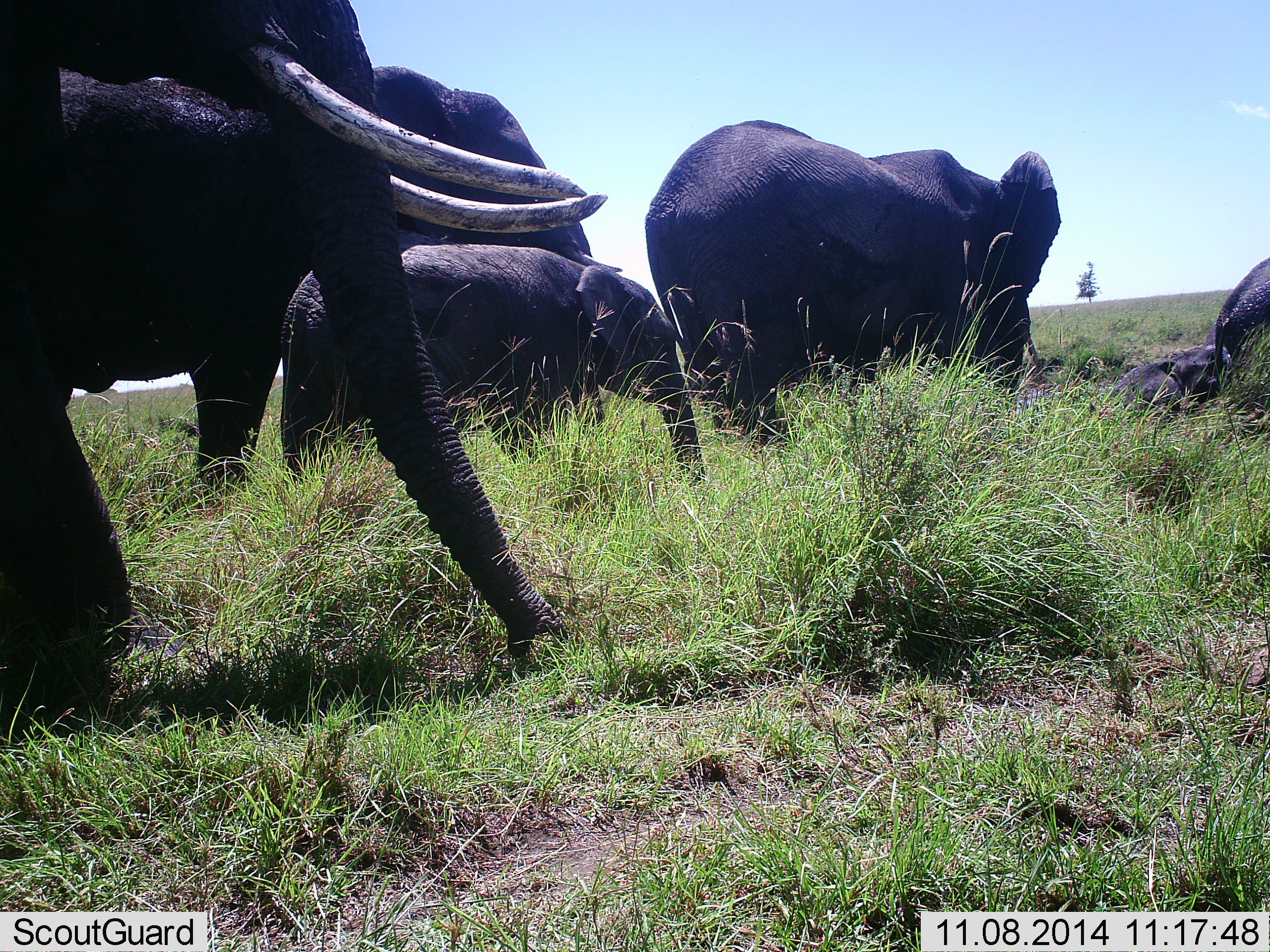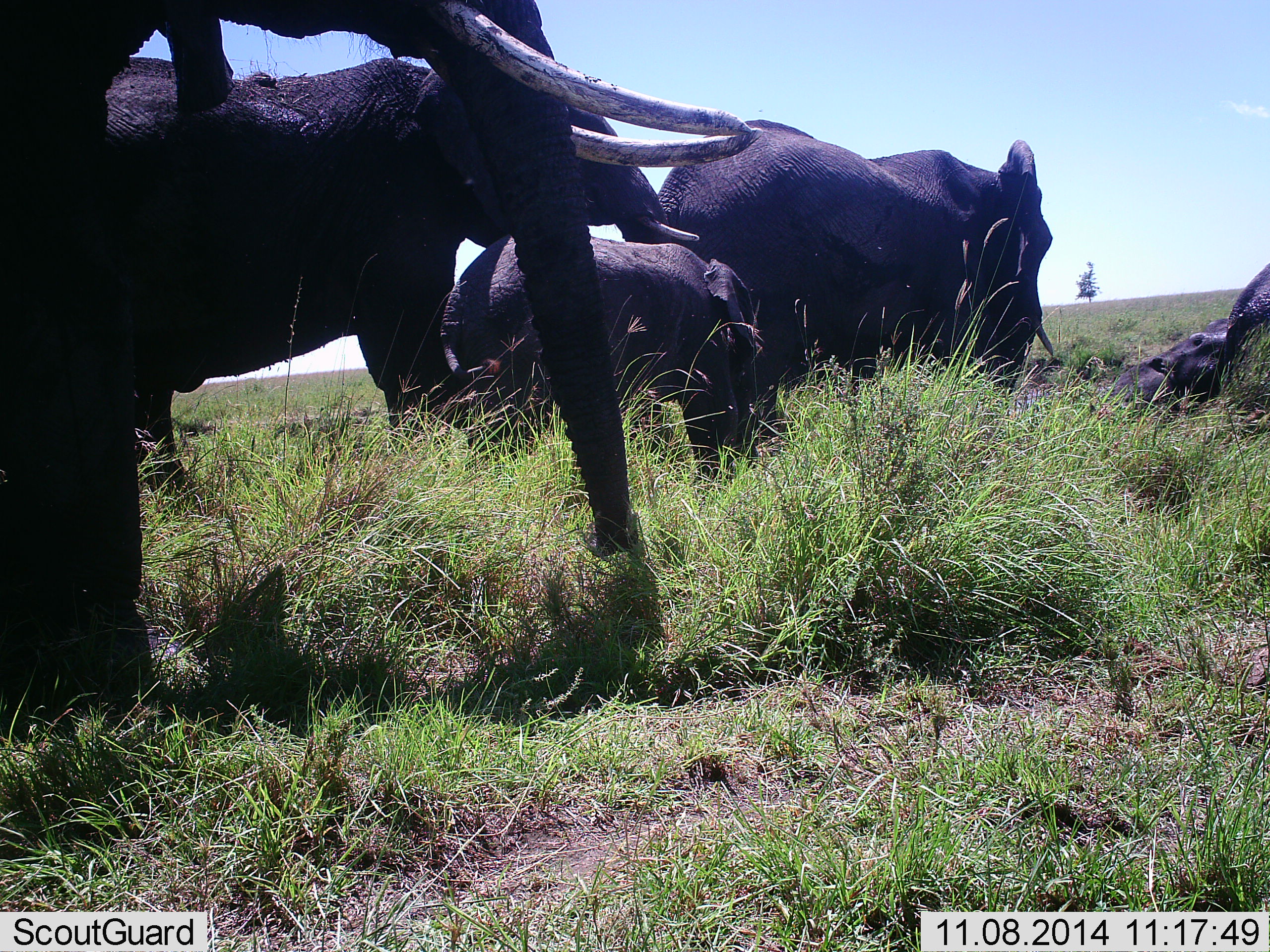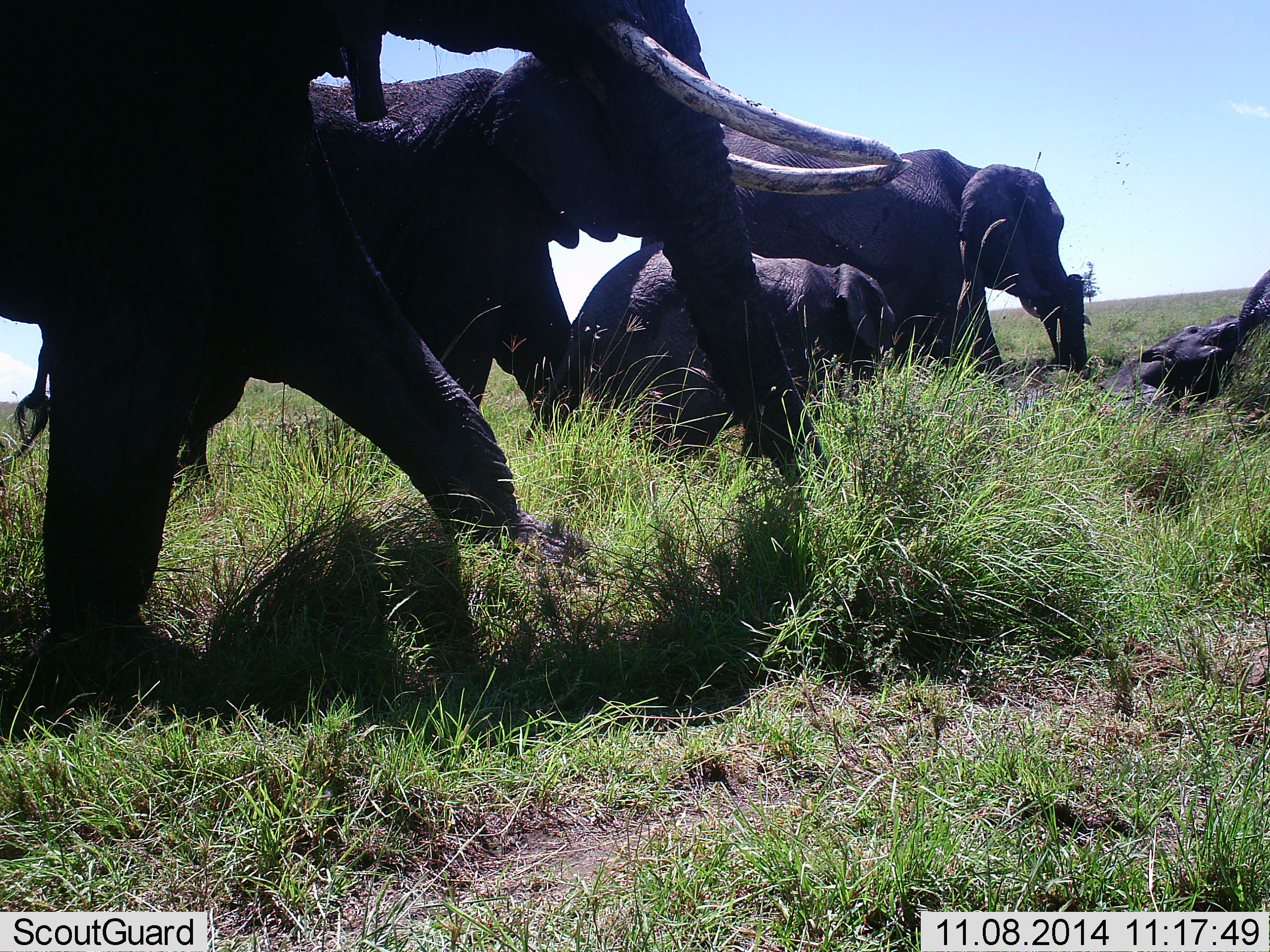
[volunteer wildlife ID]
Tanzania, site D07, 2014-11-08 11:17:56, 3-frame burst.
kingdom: Animalia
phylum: Chordata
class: Mammalia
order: Proboscidea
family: Elephantidae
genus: Loxodonta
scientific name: Loxodonta africana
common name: african bush elephant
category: elephant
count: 6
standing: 50%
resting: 30%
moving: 100%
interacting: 30%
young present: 90%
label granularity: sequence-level